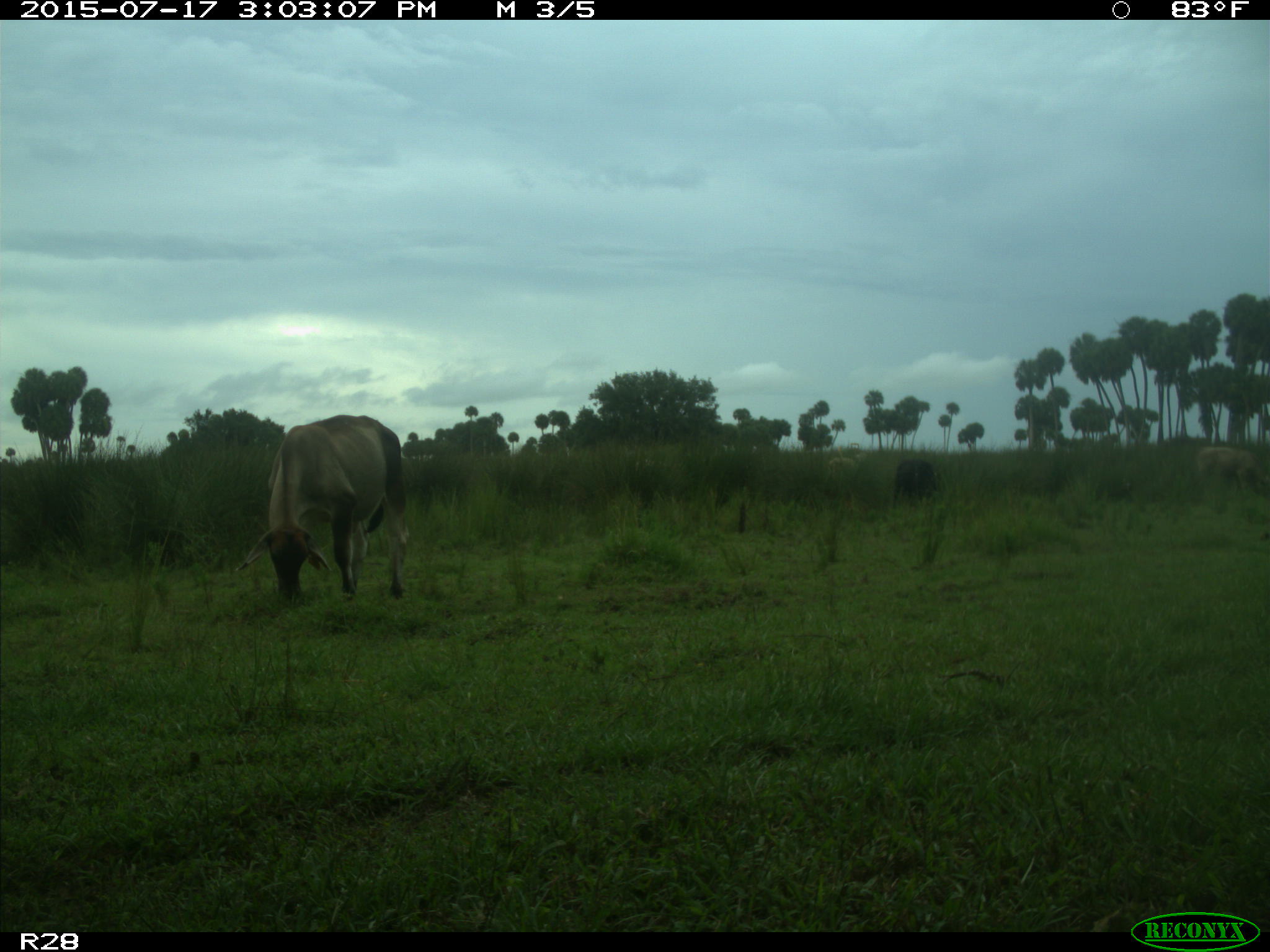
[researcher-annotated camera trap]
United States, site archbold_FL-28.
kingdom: Animalia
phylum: Chordata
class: Mammalia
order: Artiodactyla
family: Bovidae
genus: Bos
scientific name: Bos taurus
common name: domestic cow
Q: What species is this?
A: Bos taurus (domestic cow).